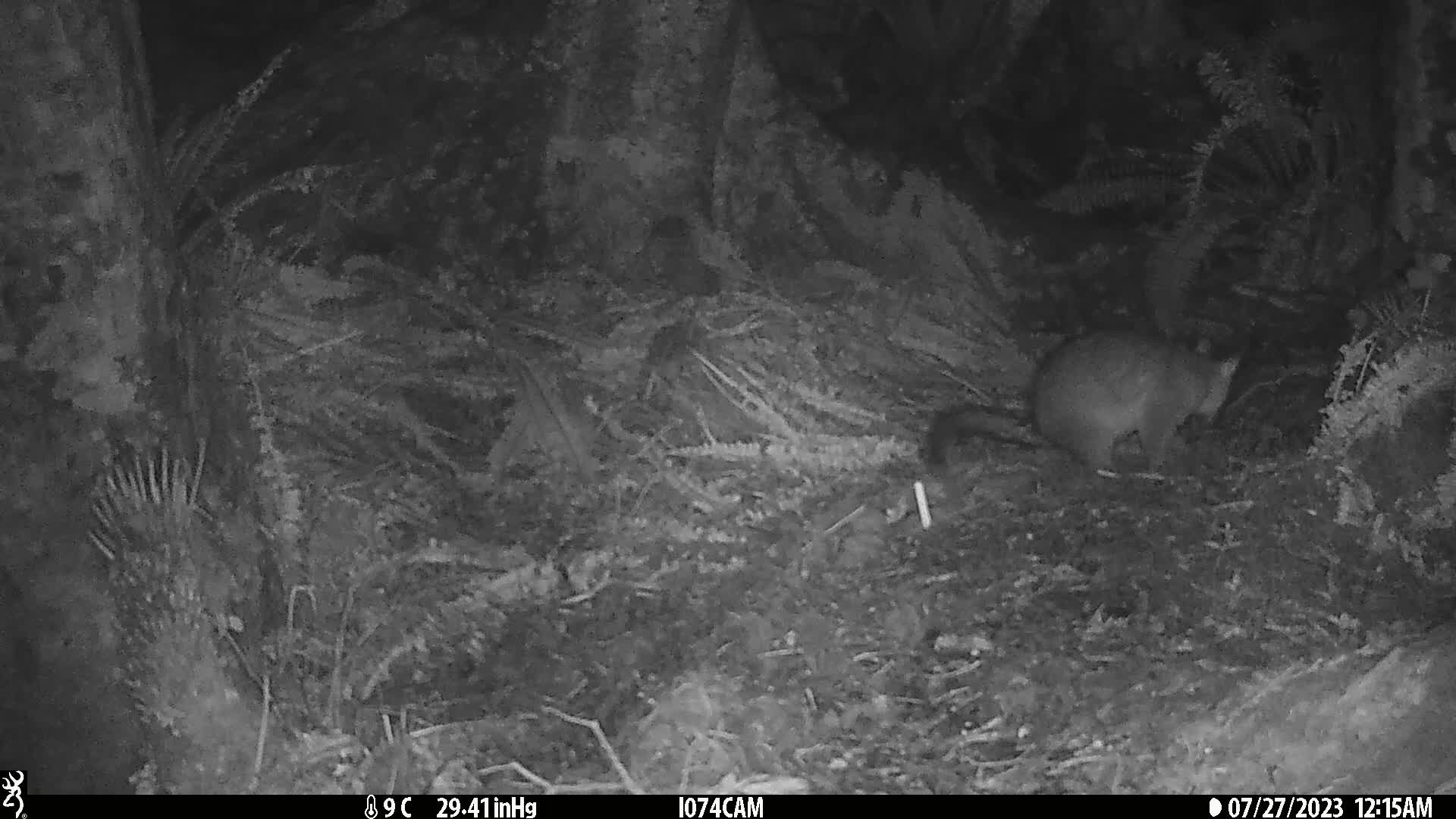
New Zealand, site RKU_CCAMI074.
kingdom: Animalia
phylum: Chordata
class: Mammalia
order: Diprotodontia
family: Phalangeridae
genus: Trichosurus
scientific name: Trichosurus vulpecula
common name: common brushtail possum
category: possum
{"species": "possum (common brushtail possum) (Trichosurus vulpecula)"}